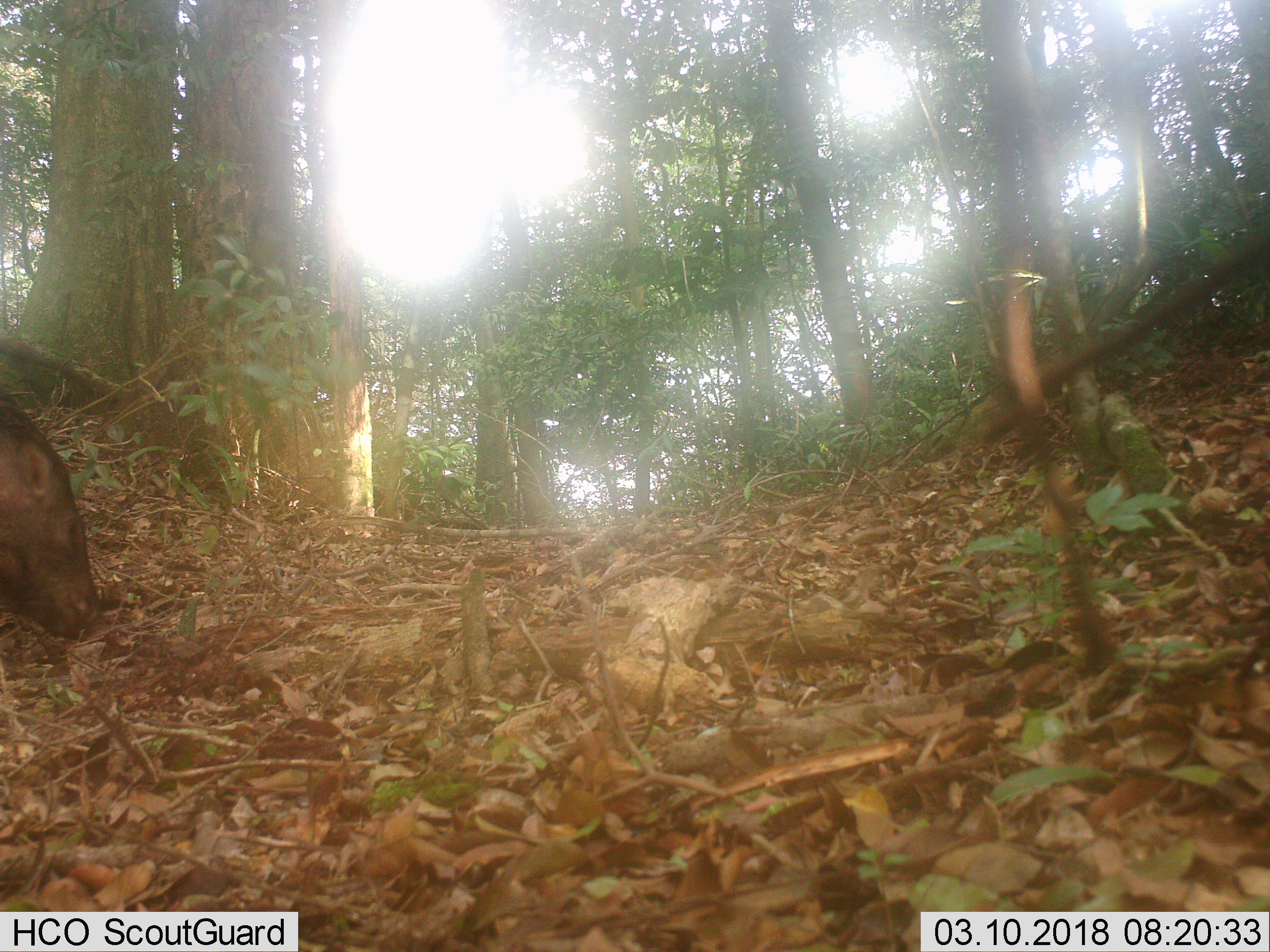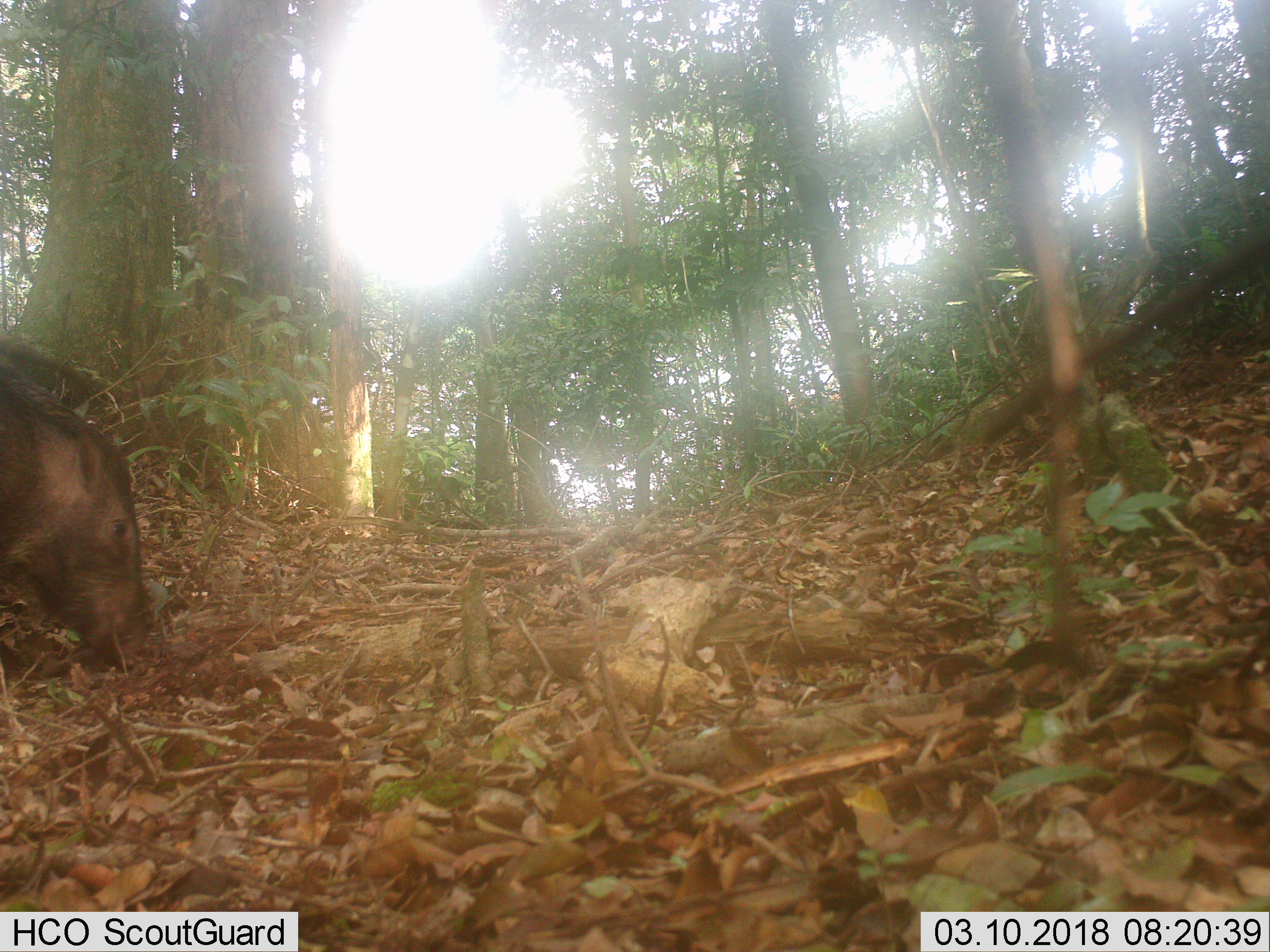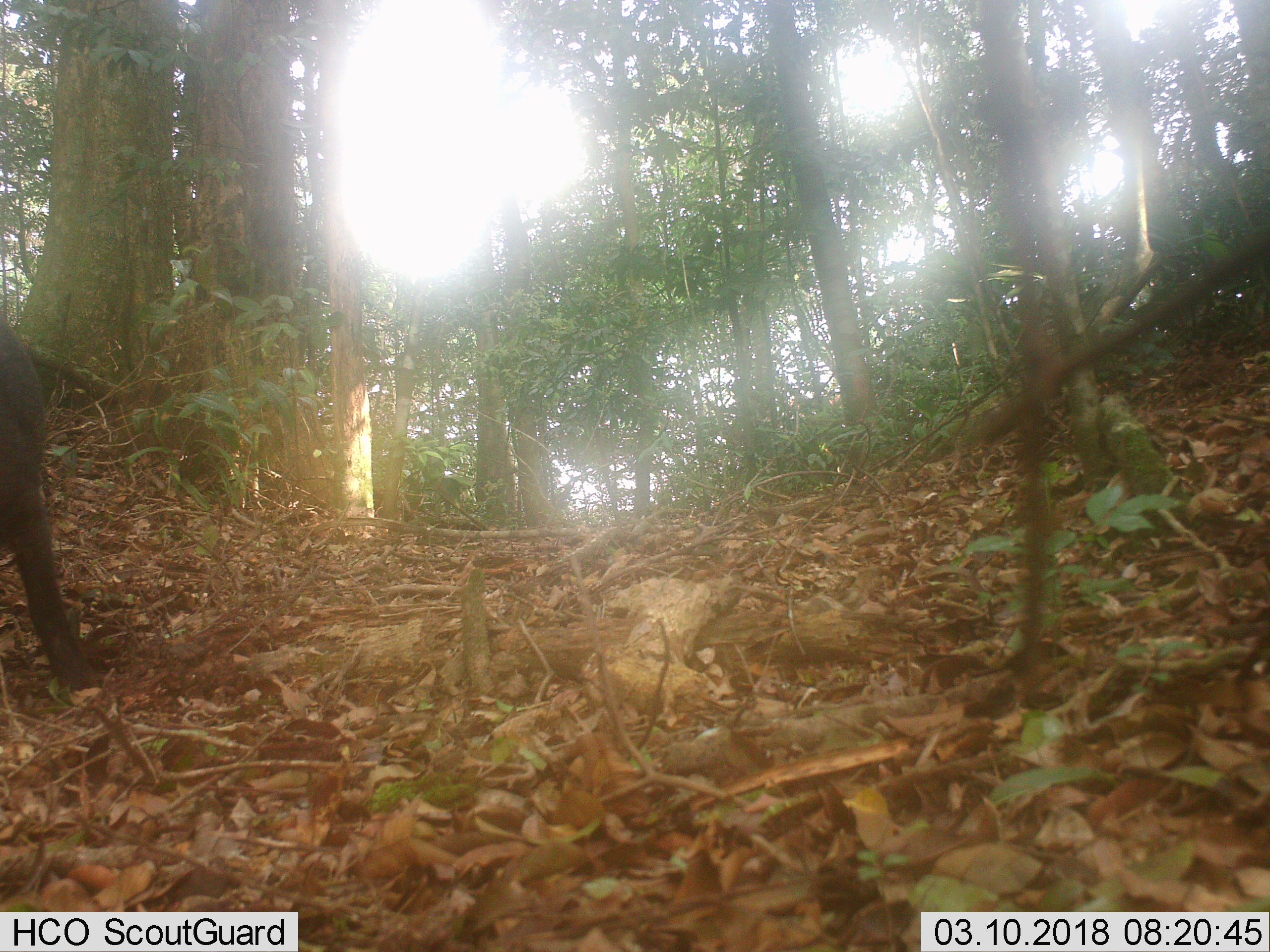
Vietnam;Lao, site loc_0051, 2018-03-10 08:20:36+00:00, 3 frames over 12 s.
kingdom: Animalia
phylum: Chordata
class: Mammalia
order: Artiodactyla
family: Suidae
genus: Sus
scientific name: Sus scrofa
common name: eurasian wild pig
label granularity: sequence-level